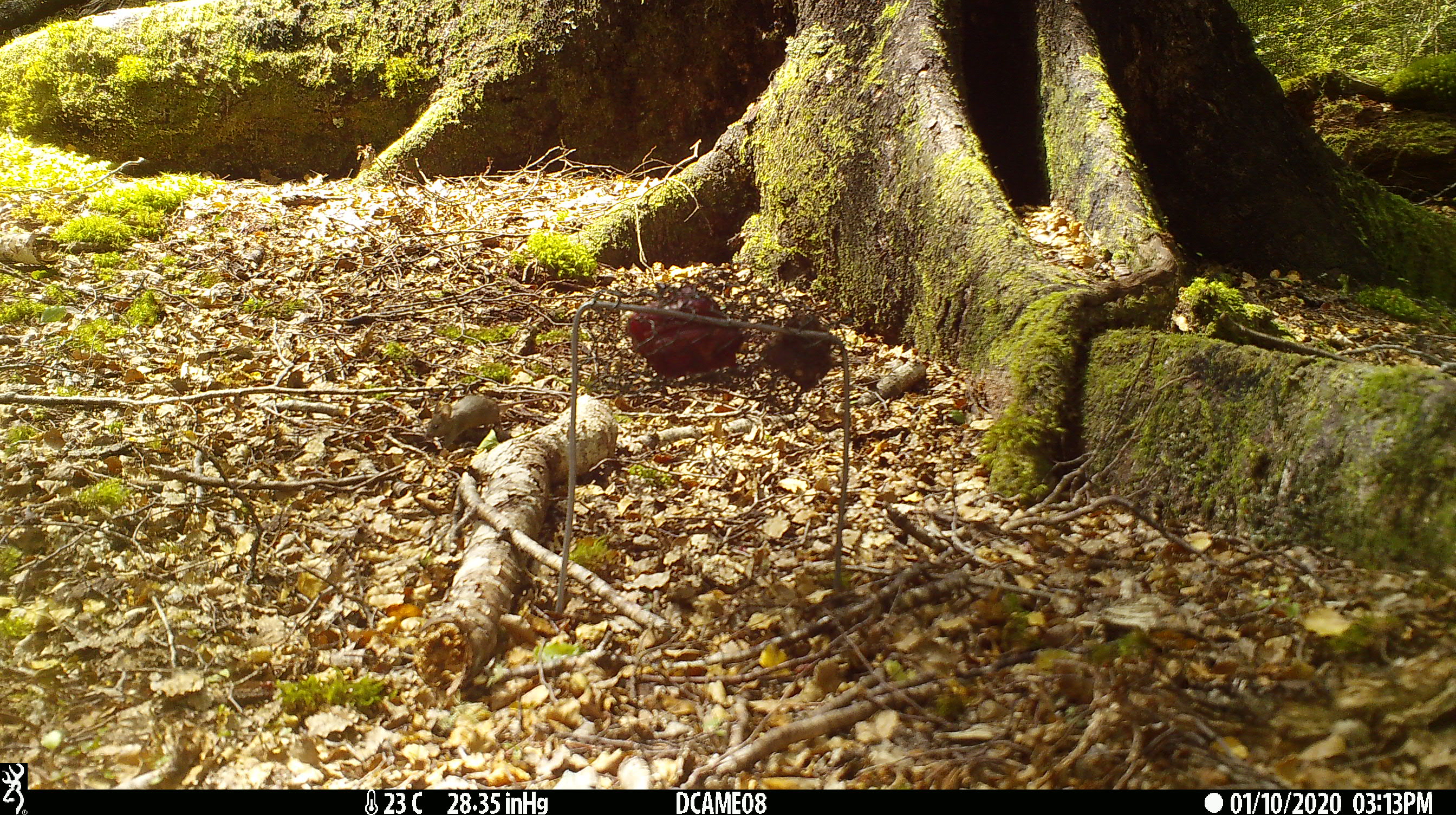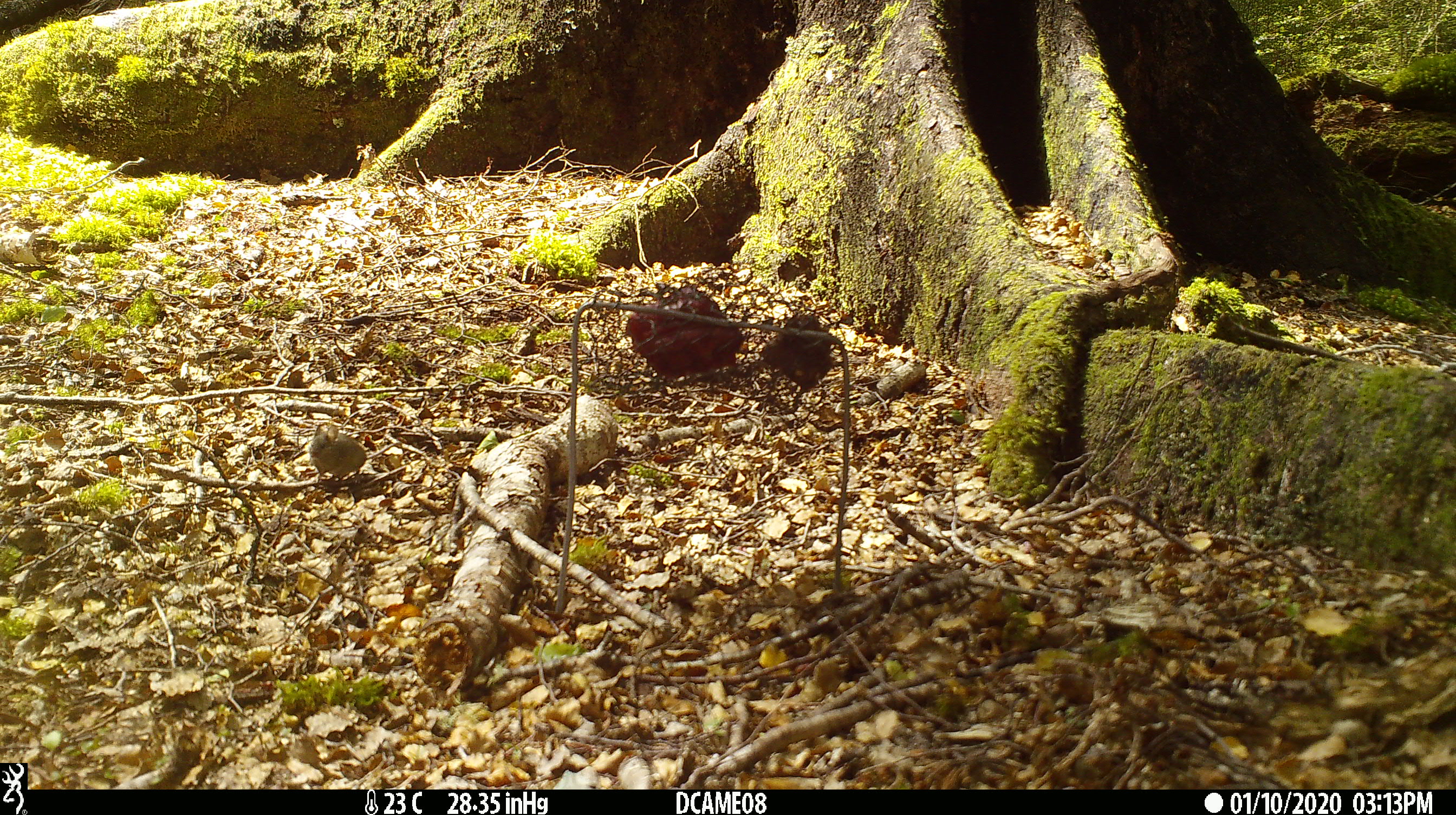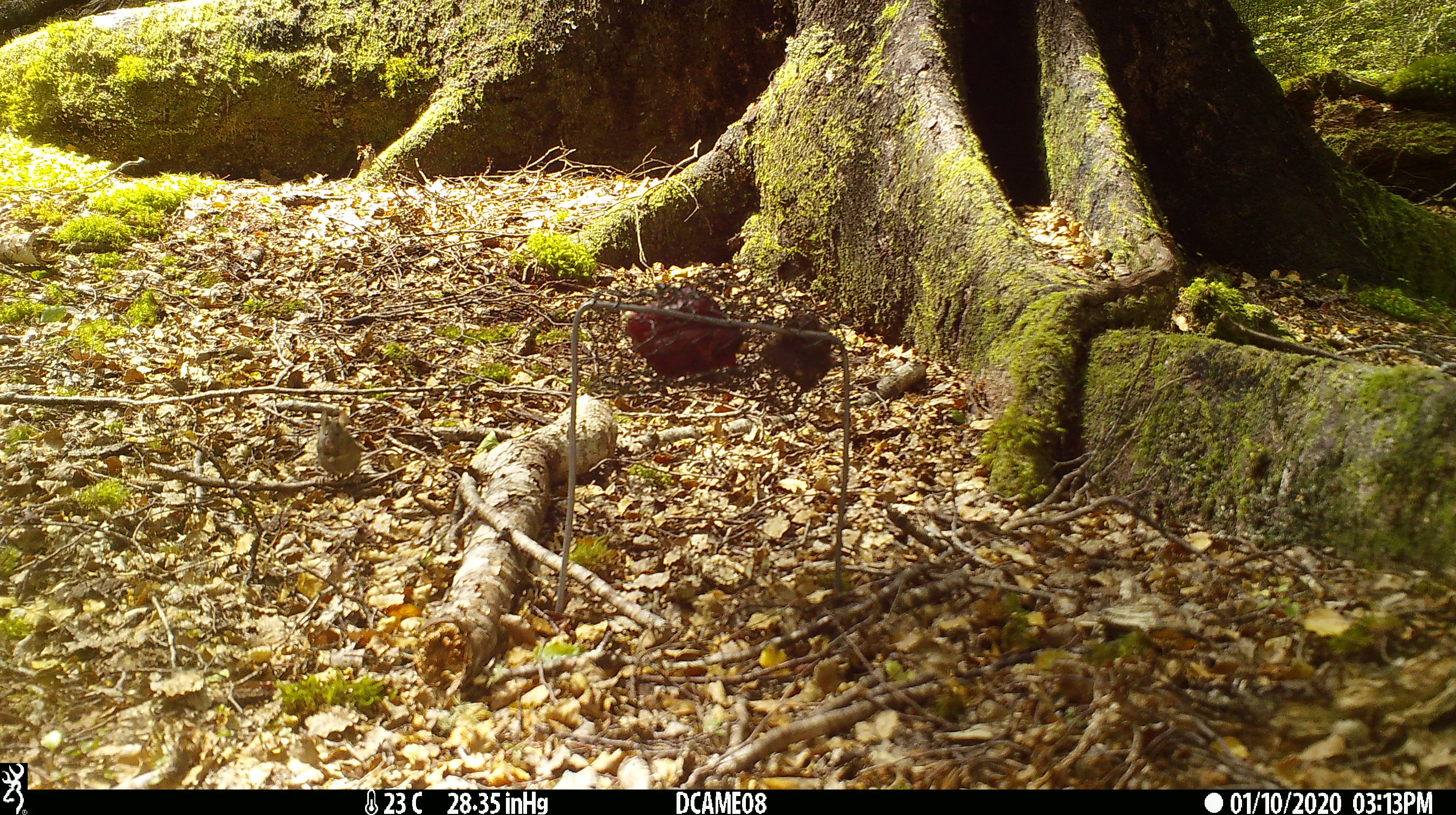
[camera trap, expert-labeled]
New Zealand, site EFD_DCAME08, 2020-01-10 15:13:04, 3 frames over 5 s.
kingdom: Animalia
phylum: Chordata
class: Mammalia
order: Rodentia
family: Muridae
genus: Mus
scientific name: Mus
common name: mouse